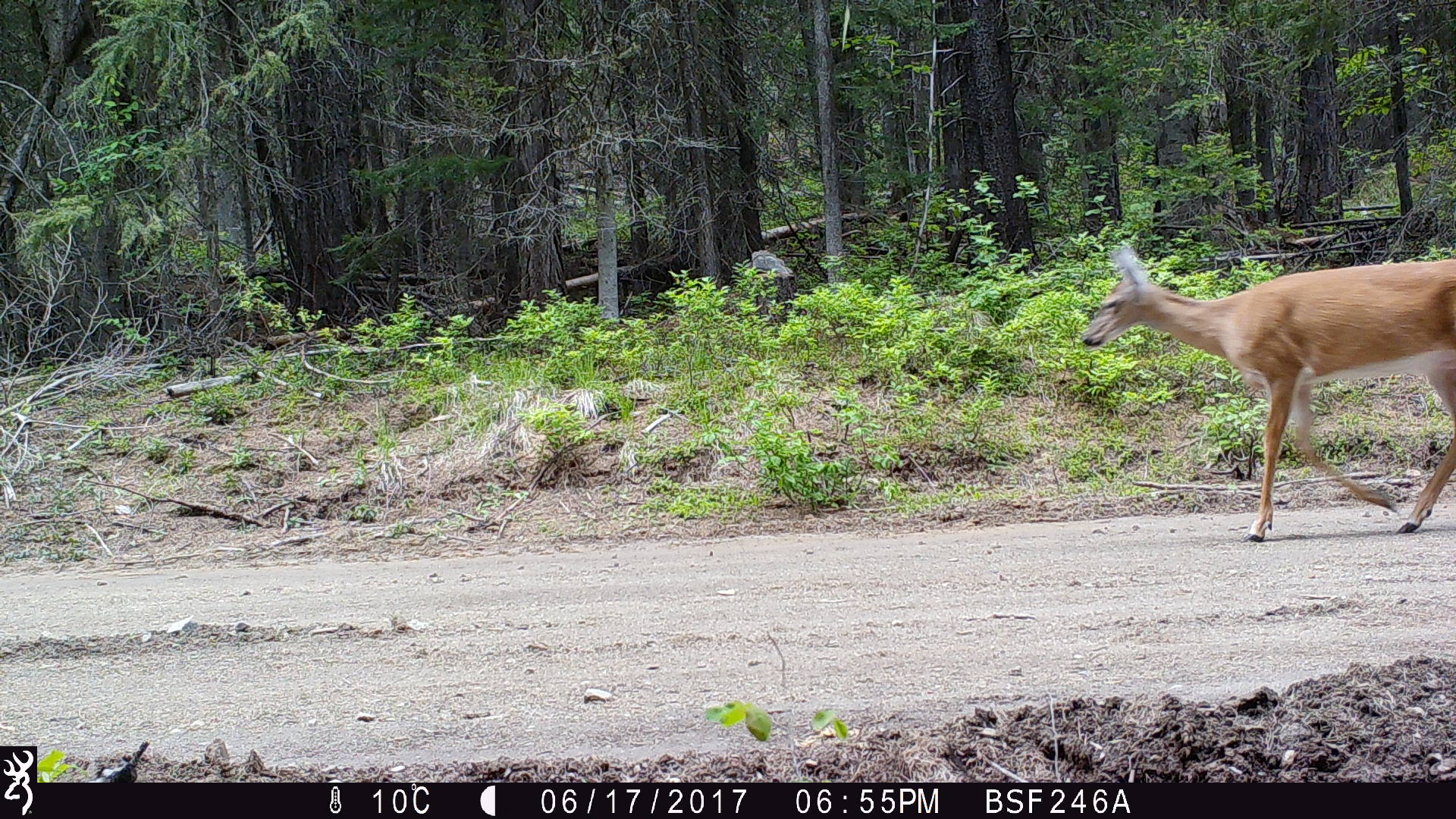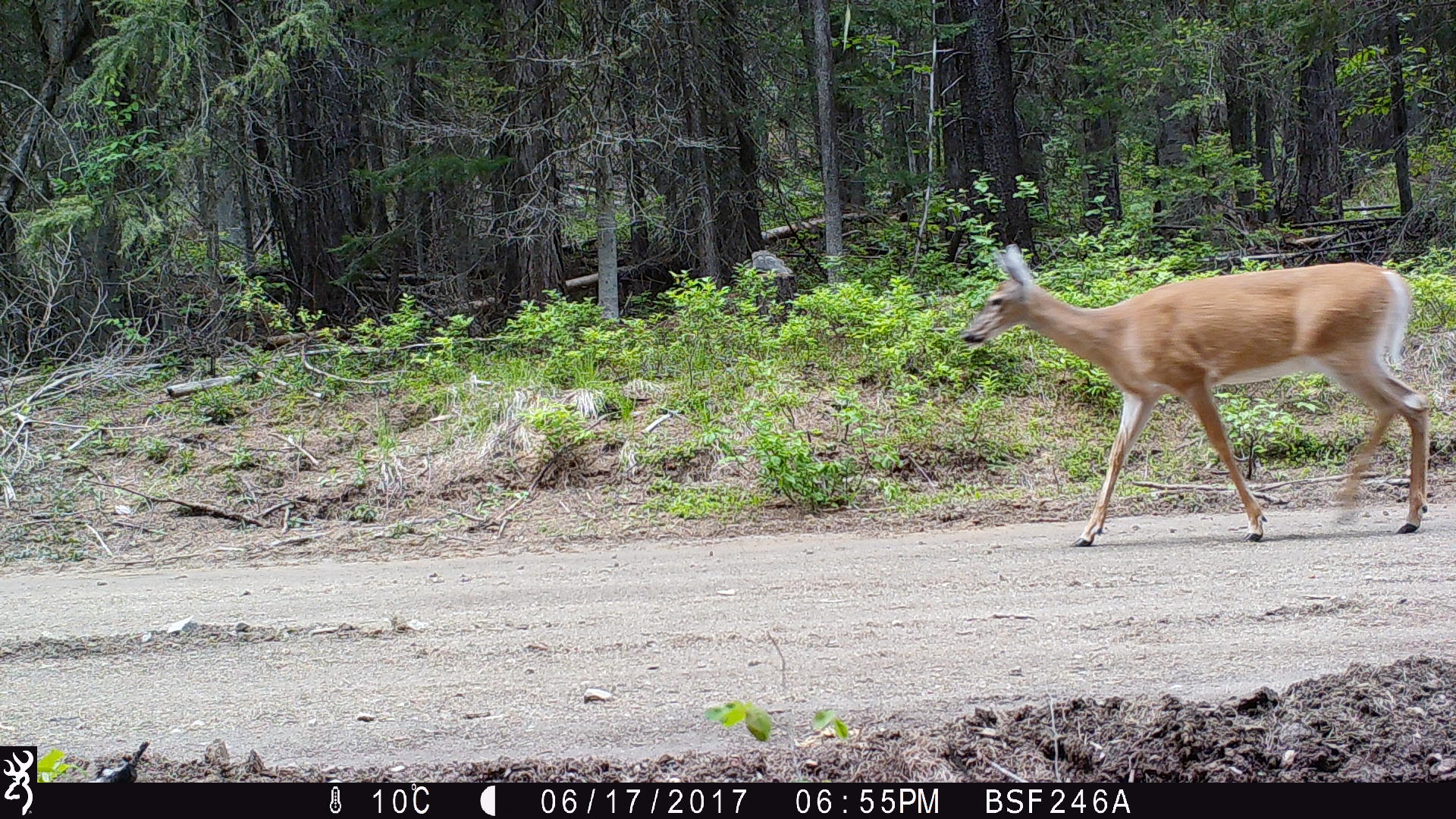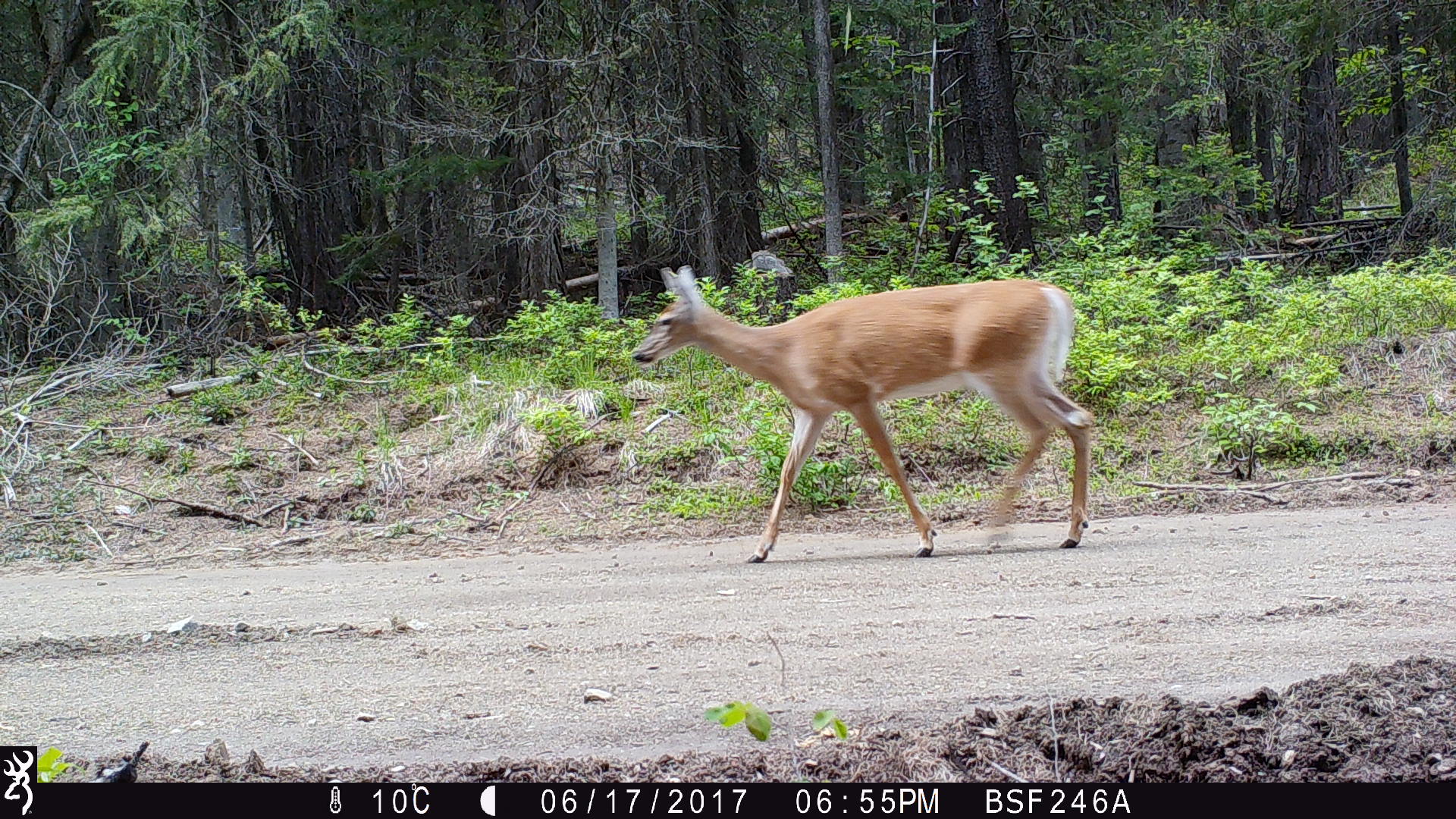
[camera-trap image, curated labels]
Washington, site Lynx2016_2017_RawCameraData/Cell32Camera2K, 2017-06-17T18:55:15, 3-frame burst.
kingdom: Animalia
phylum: Chordata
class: Mammalia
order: Artiodactyla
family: Cervidae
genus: Odocoileus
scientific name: Odocoileus virginianus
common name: white-tailed deer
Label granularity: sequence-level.